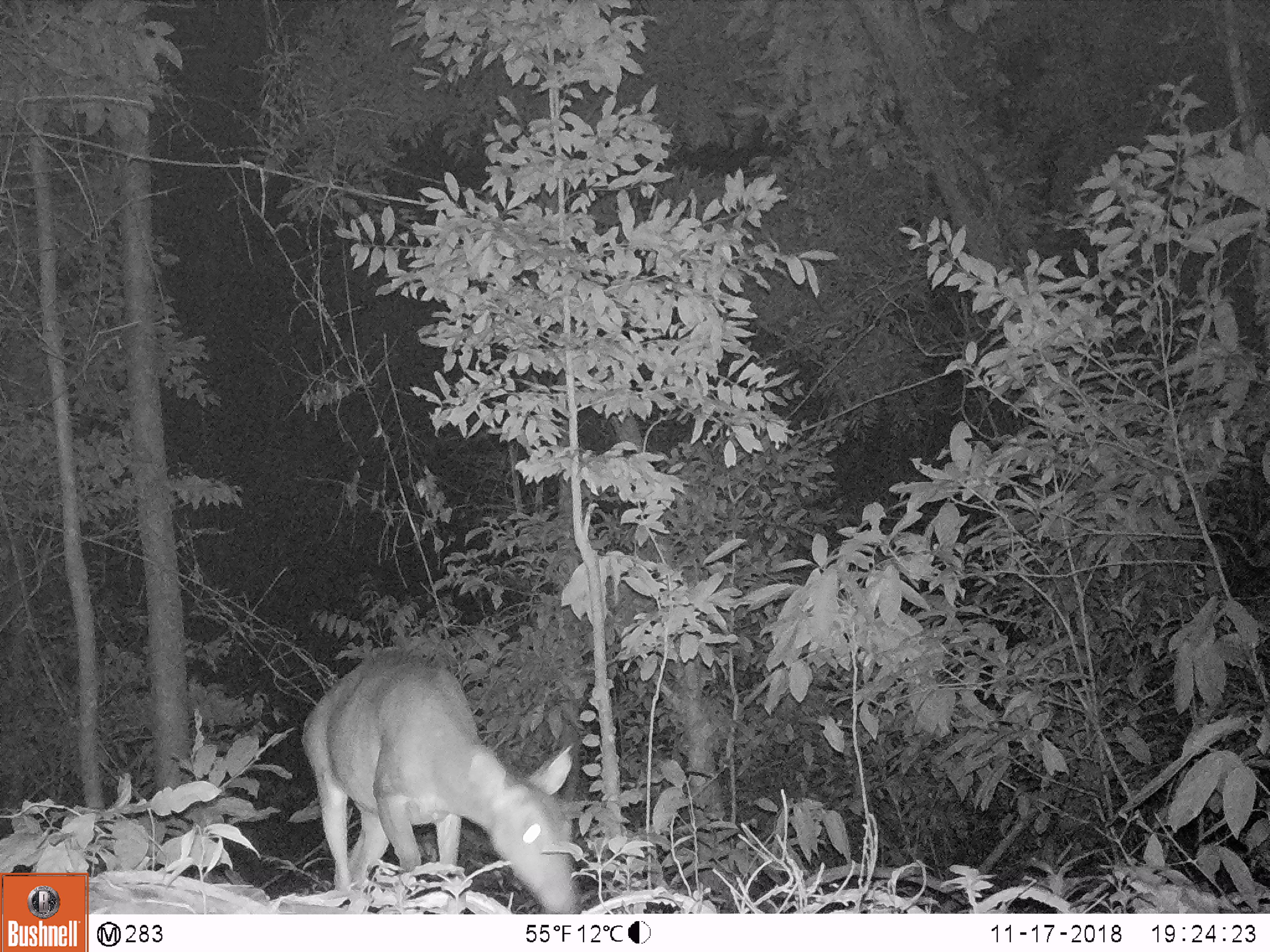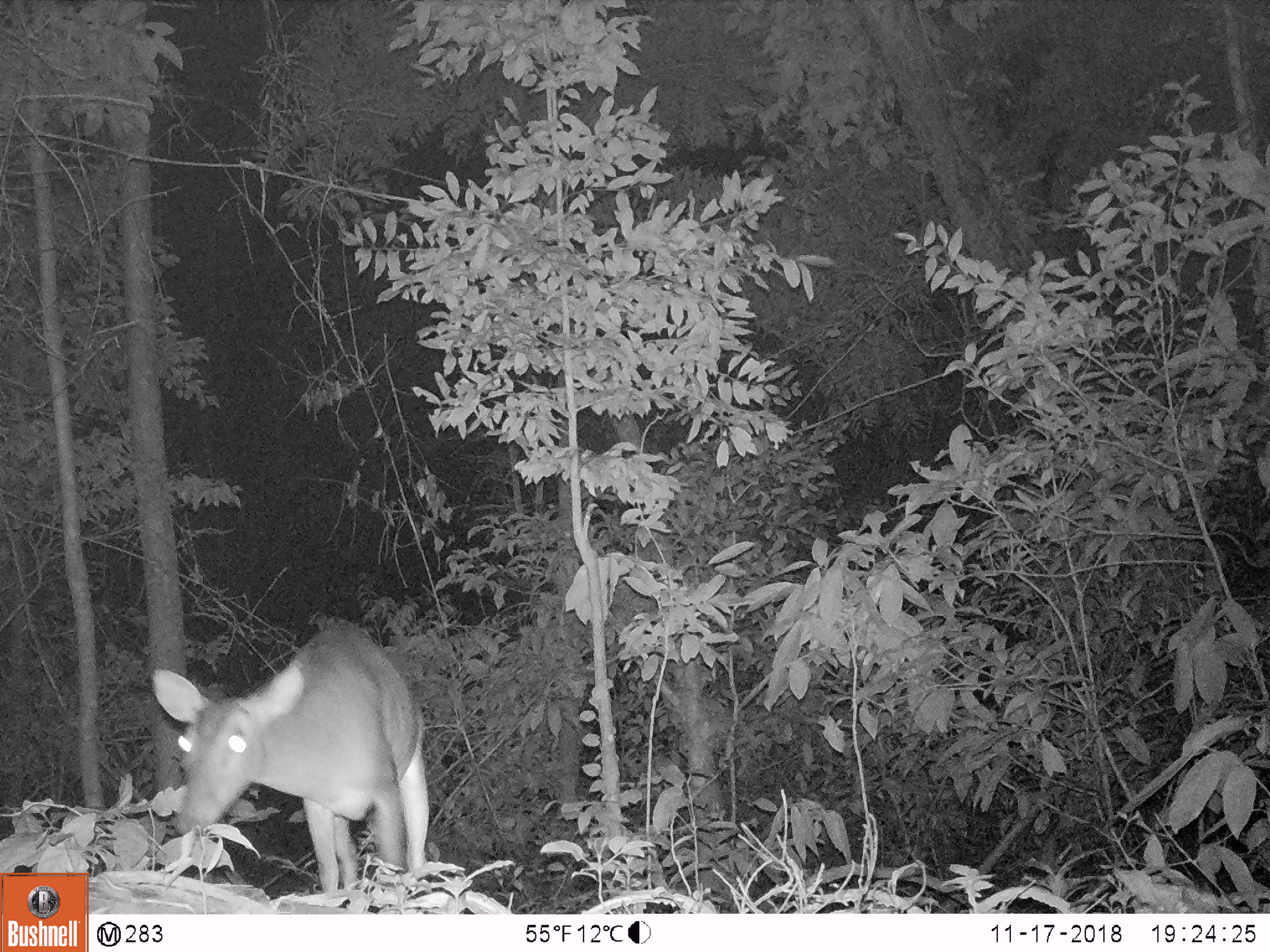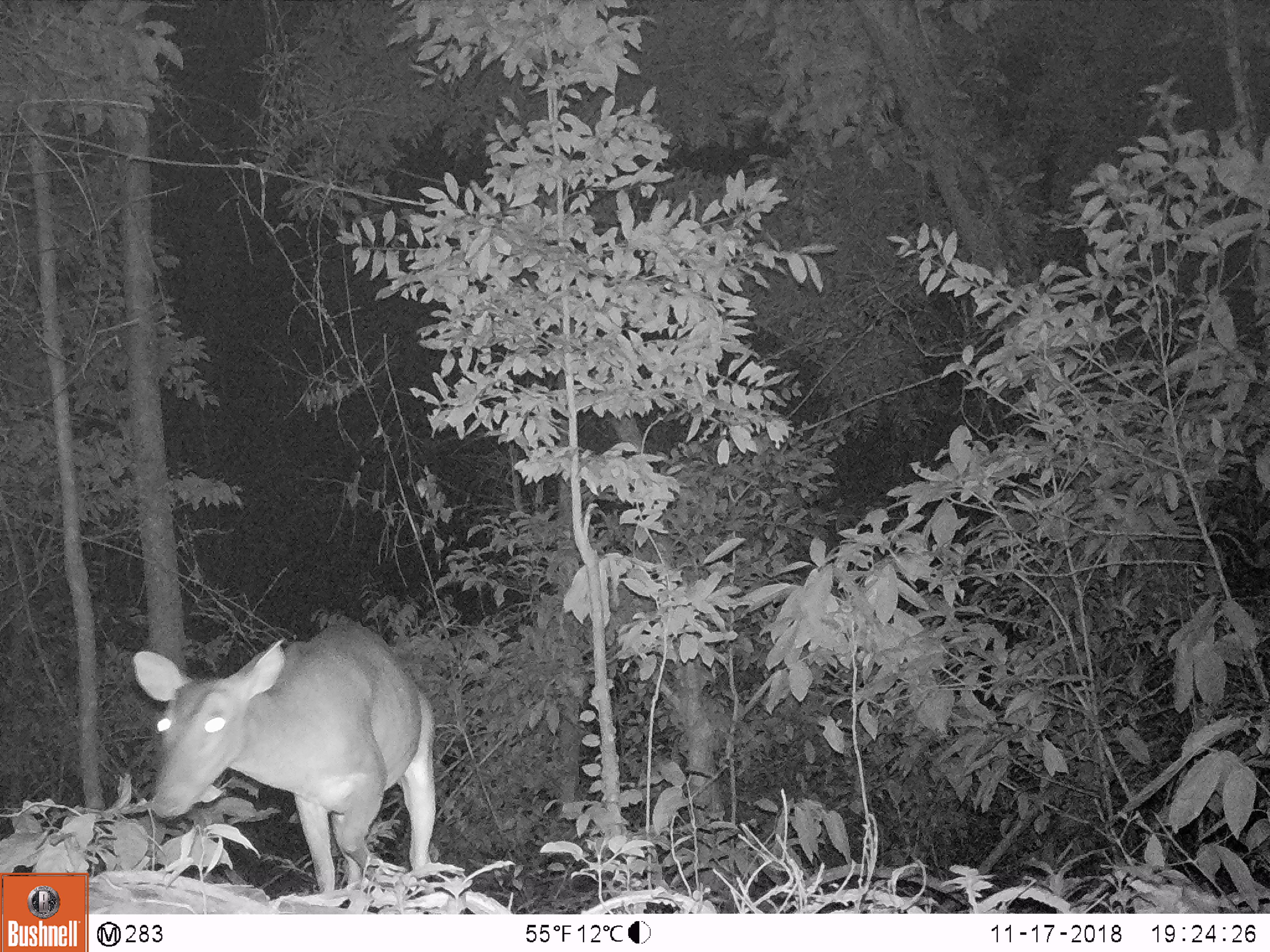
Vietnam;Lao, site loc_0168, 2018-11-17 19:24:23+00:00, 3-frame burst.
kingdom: Animalia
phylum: Chordata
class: Mammalia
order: Artiodactyla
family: Cervidae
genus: Muntiacus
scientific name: Muntiacus vuquangensis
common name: large-antlered muntjac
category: large antlered muntjac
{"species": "large antlered muntjac (large-antlered muntjac) (Muntiacus vuquangensis)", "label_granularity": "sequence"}